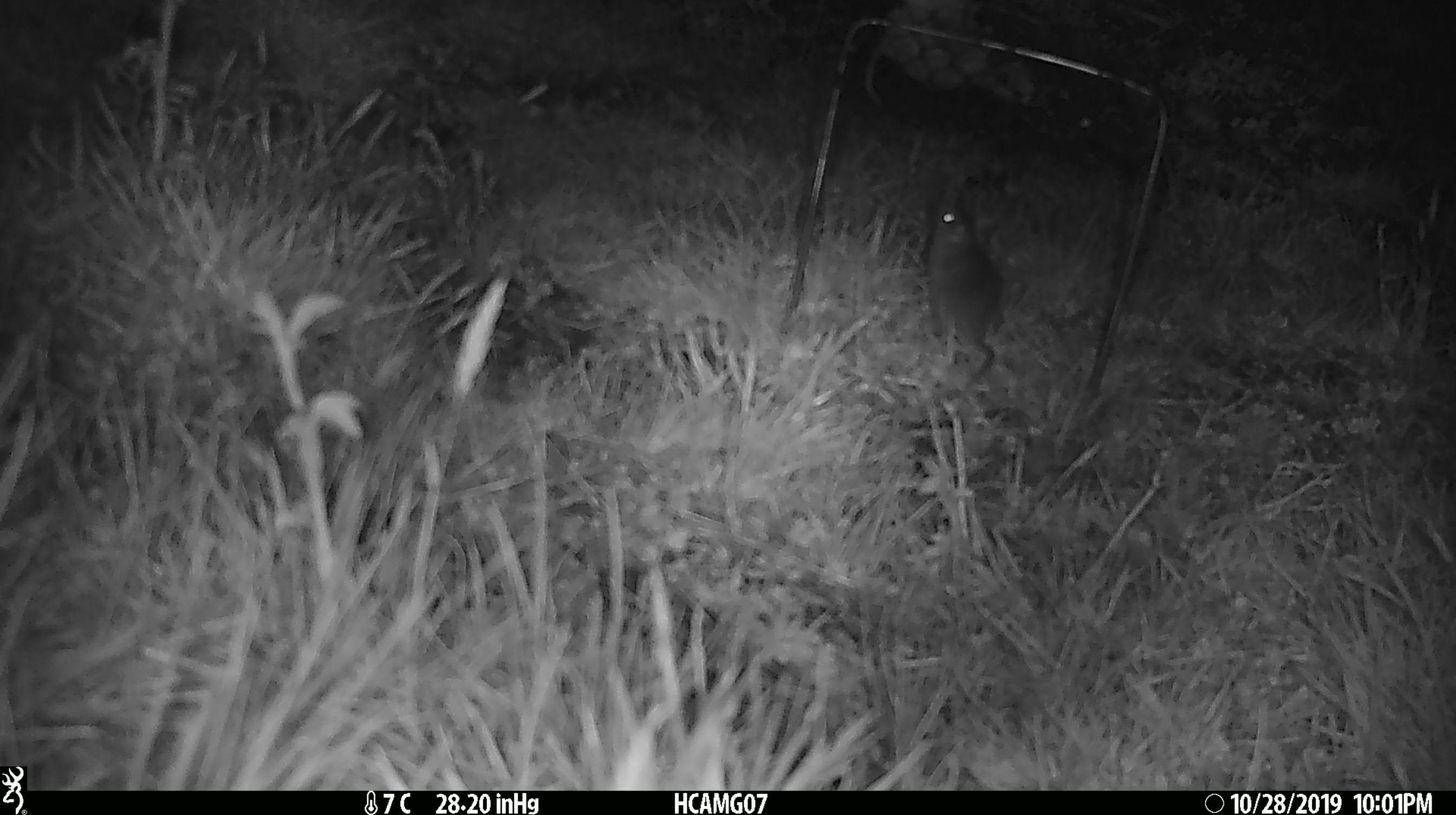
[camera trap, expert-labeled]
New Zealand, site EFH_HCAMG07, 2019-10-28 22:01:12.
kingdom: Animalia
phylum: Chordata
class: Mammalia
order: Rodentia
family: Muridae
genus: Mus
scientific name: Mus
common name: mouse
Mouse (Mus).